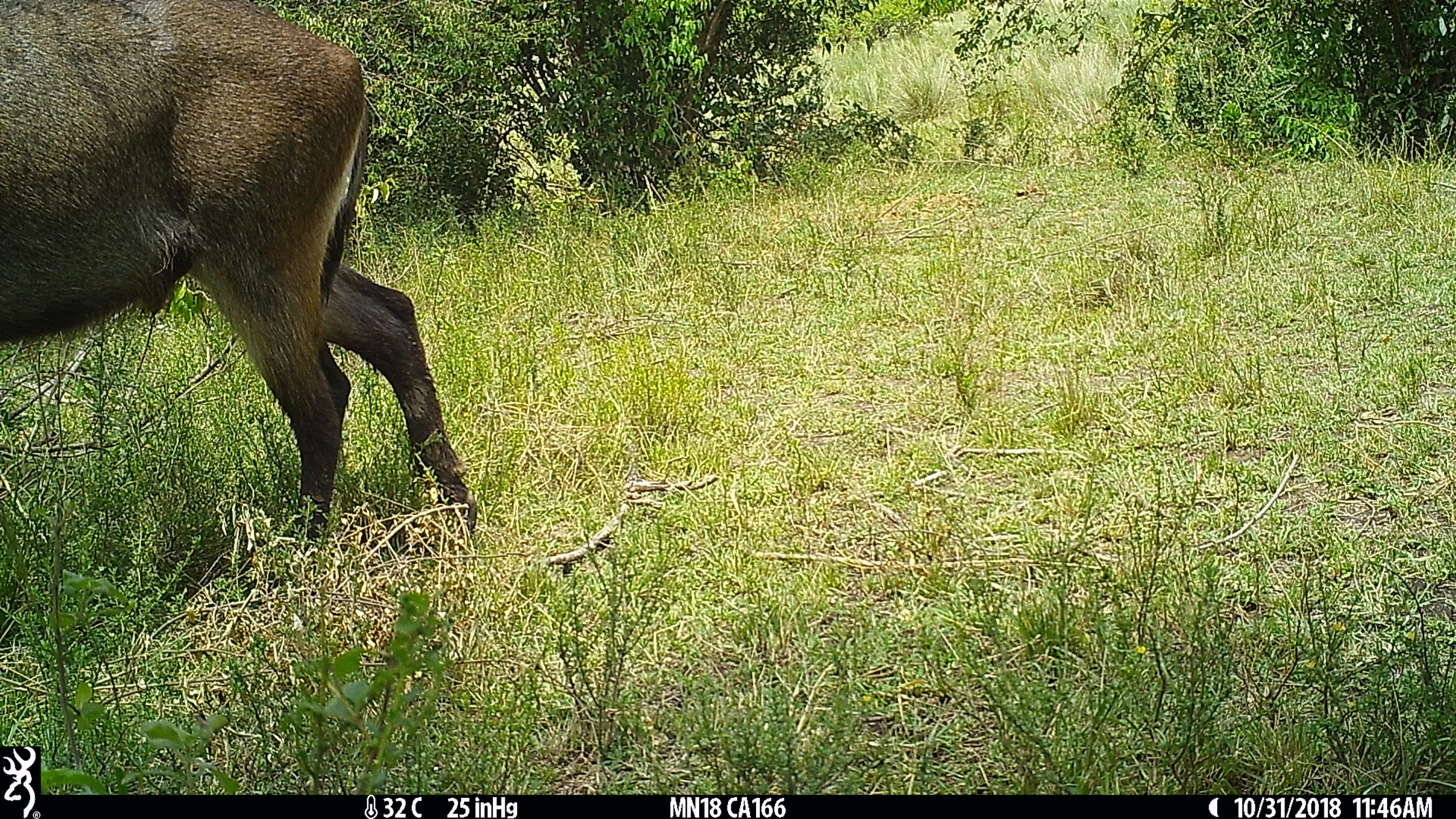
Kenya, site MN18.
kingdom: Animalia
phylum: Chordata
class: Mammalia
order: Artiodactyla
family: Bovidae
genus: Kobus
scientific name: Kobus ellipsiprymnus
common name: waterbuck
Waterbuck (Kobus ellipsiprymnus).